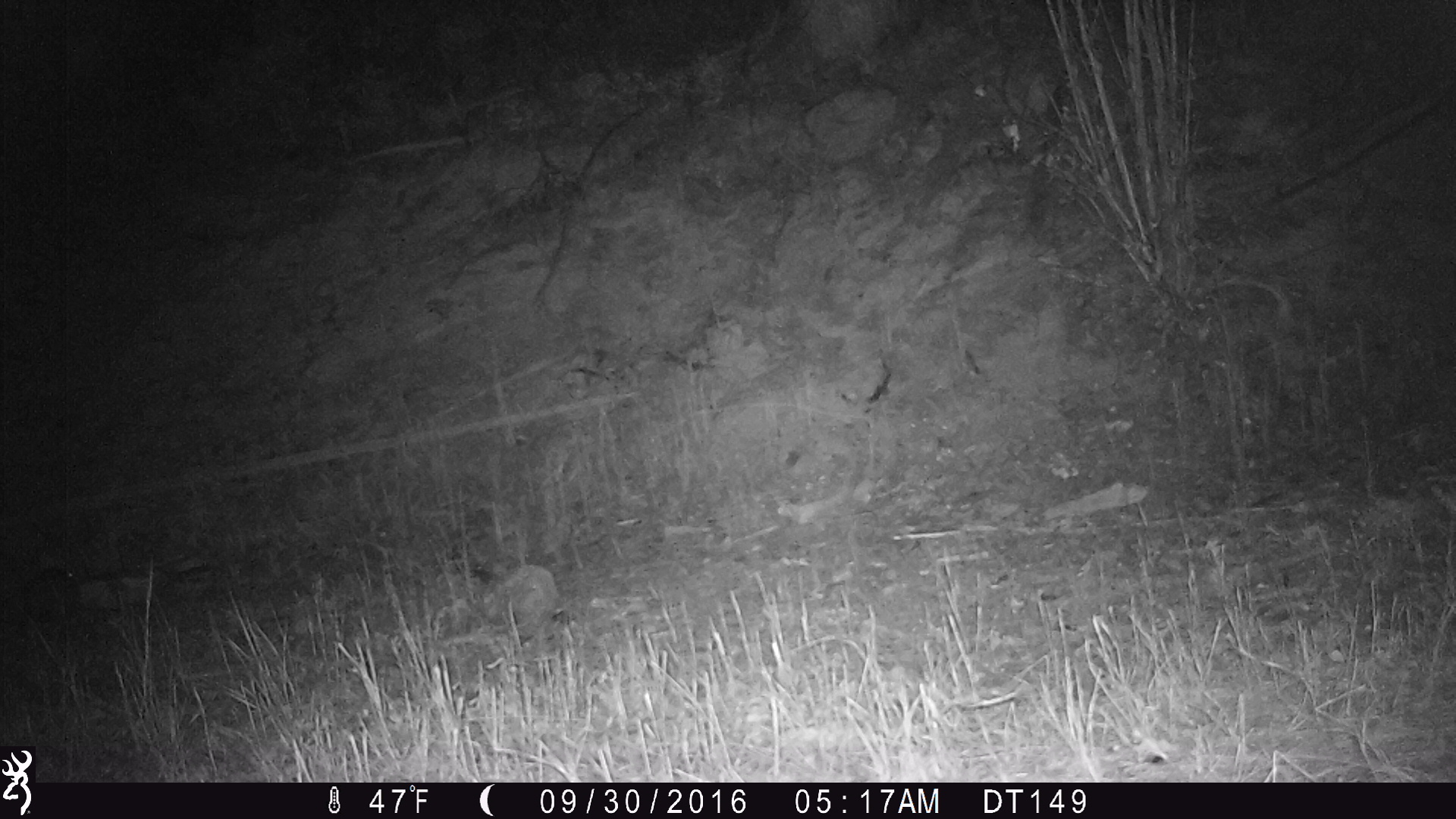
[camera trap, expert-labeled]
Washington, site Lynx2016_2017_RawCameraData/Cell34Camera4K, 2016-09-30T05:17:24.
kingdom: Animalia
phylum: Chordata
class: Mammalia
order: Lagomorpha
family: Leporidae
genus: Lepus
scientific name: Lepus americanus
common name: snowshoe hare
Lepus americanus (snowshoe hare). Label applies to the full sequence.